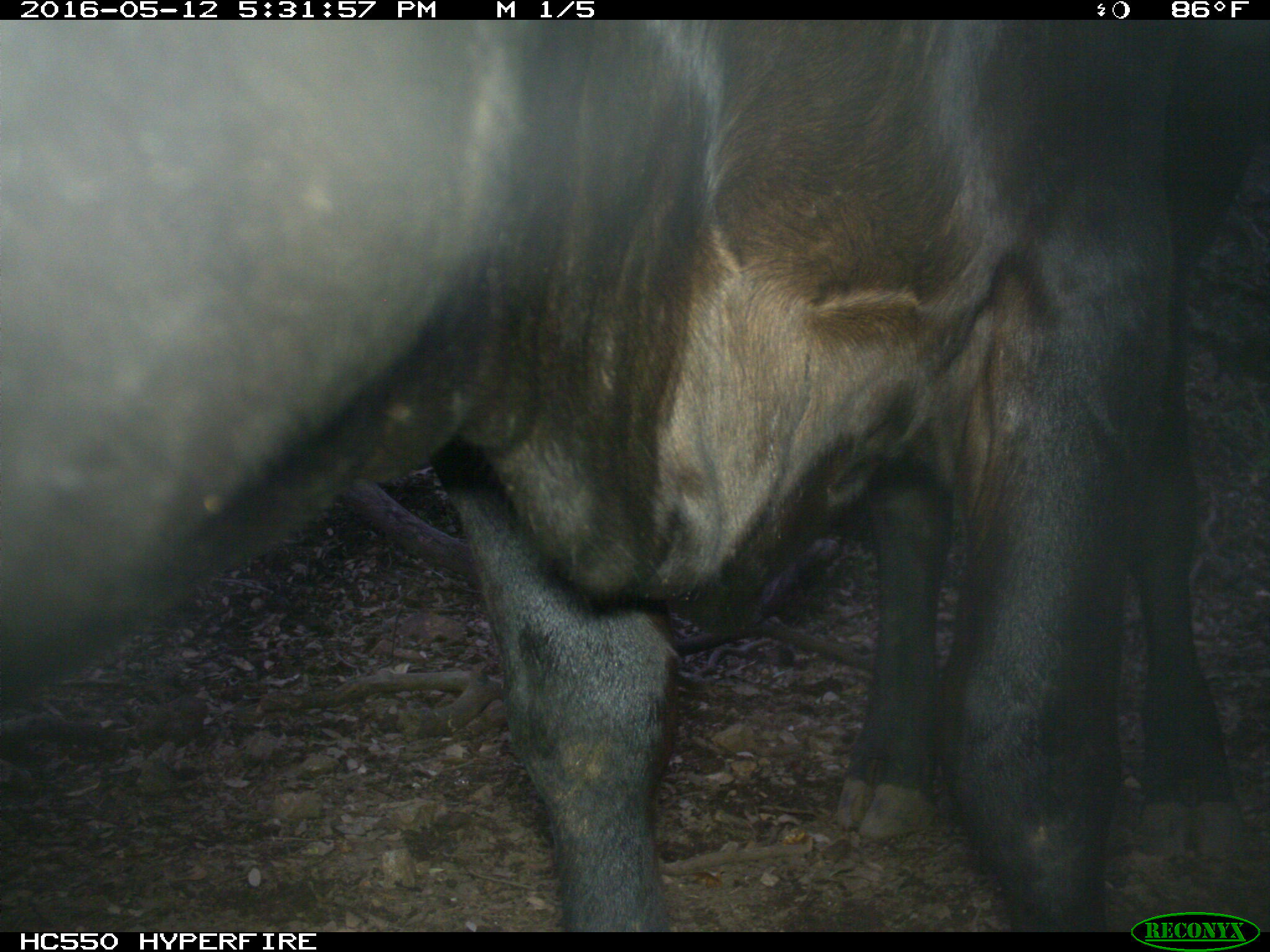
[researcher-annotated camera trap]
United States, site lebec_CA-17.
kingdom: Animalia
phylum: Chordata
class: Mammalia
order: Artiodactyla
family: Bovidae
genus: Bos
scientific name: Bos taurus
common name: domestic cow